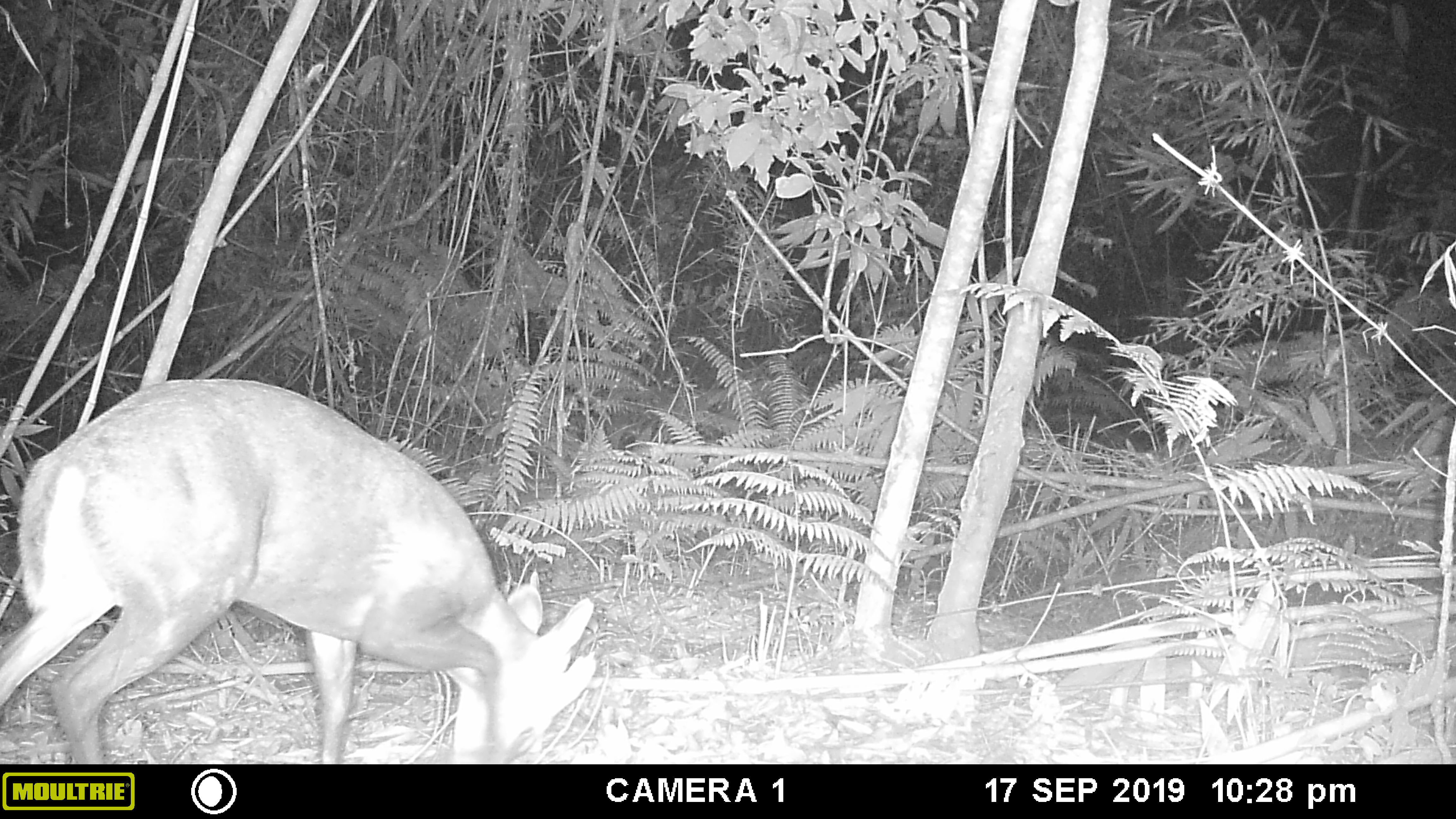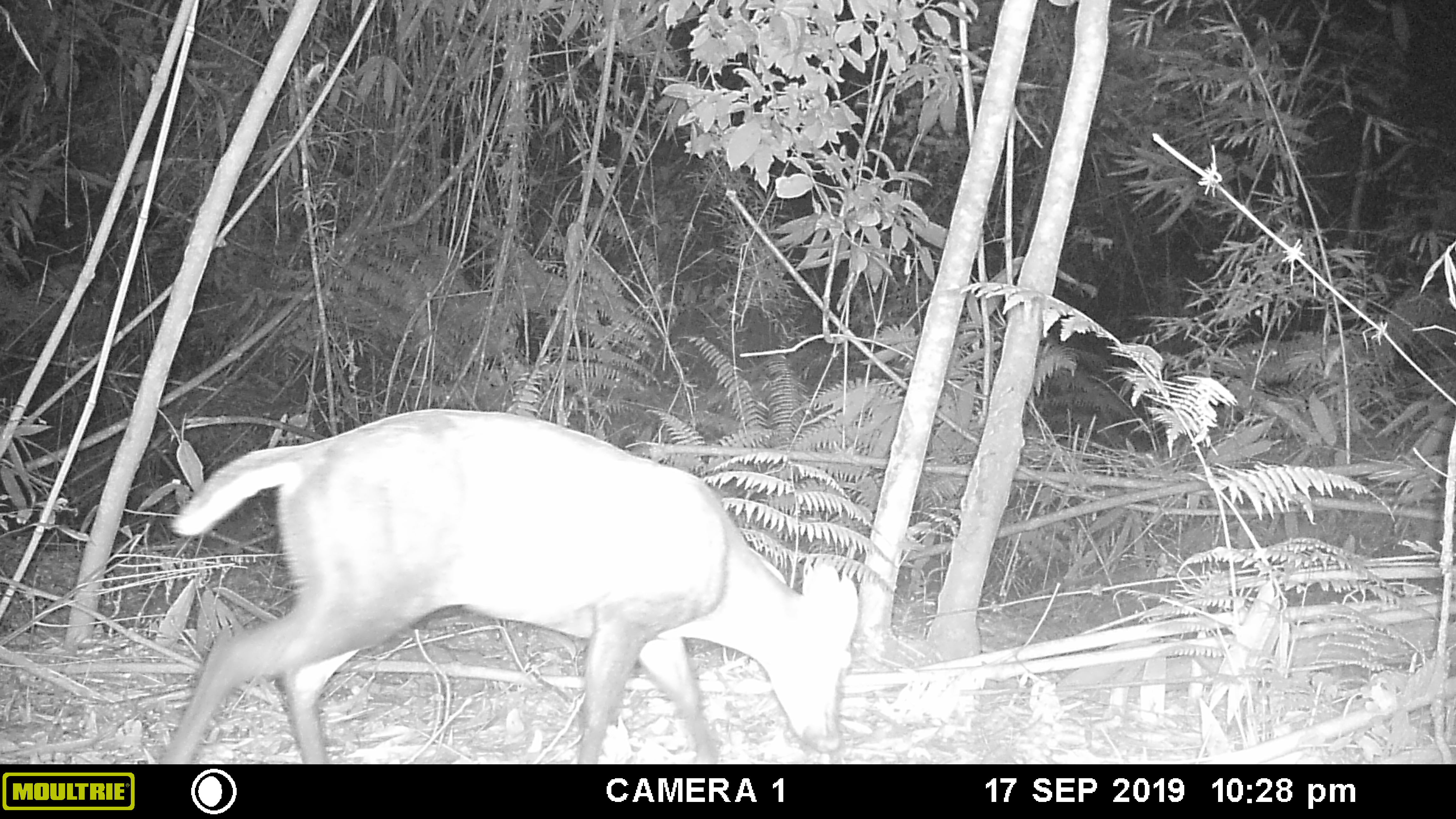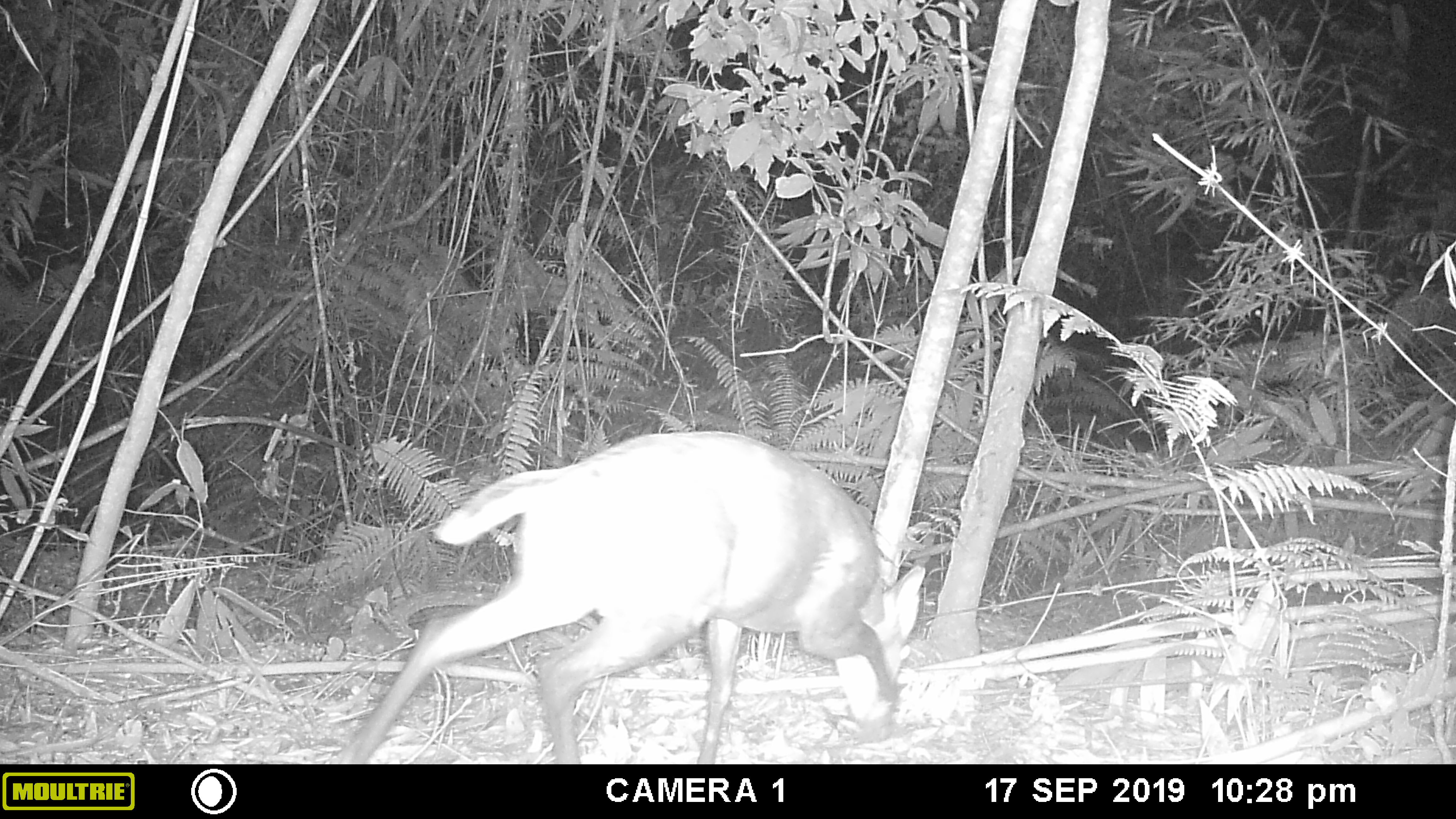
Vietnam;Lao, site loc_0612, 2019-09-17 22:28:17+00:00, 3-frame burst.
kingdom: Animalia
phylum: Chordata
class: Mammalia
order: Artiodactyla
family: Cervidae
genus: Muntiacus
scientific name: Muntiacus rooseveltorum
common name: roosevelt's muntjac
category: roosevelts muntjac group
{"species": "roosevelts muntjac group (roosevelt's muntjac) (Muntiacus rooseveltorum)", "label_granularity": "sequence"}